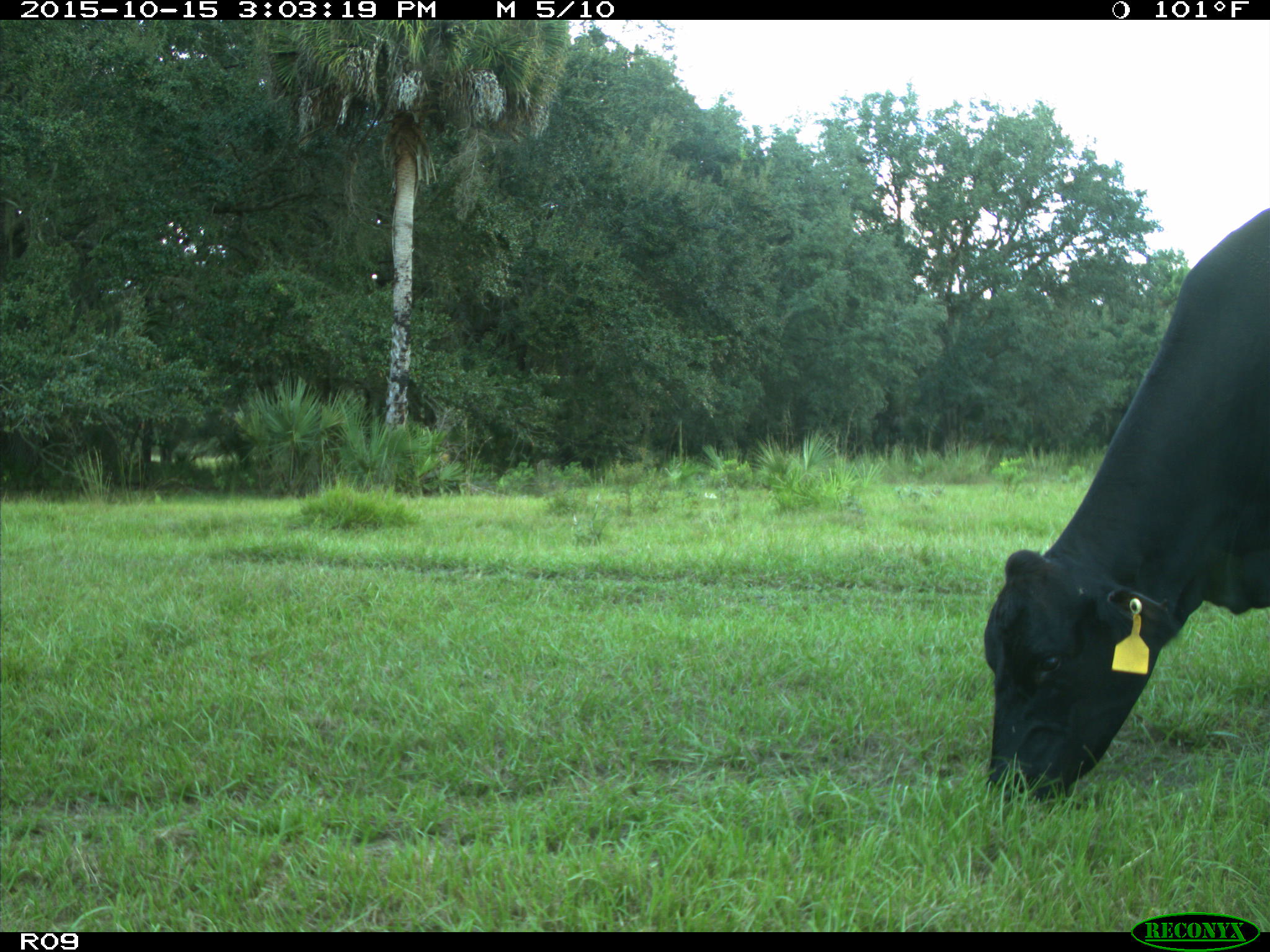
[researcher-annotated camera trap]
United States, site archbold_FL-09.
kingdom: Animalia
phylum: Chordata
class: Mammalia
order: Artiodactyla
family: Bovidae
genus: Bos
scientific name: Bos taurus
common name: domestic cow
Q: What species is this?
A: Bos taurus (domestic cow).